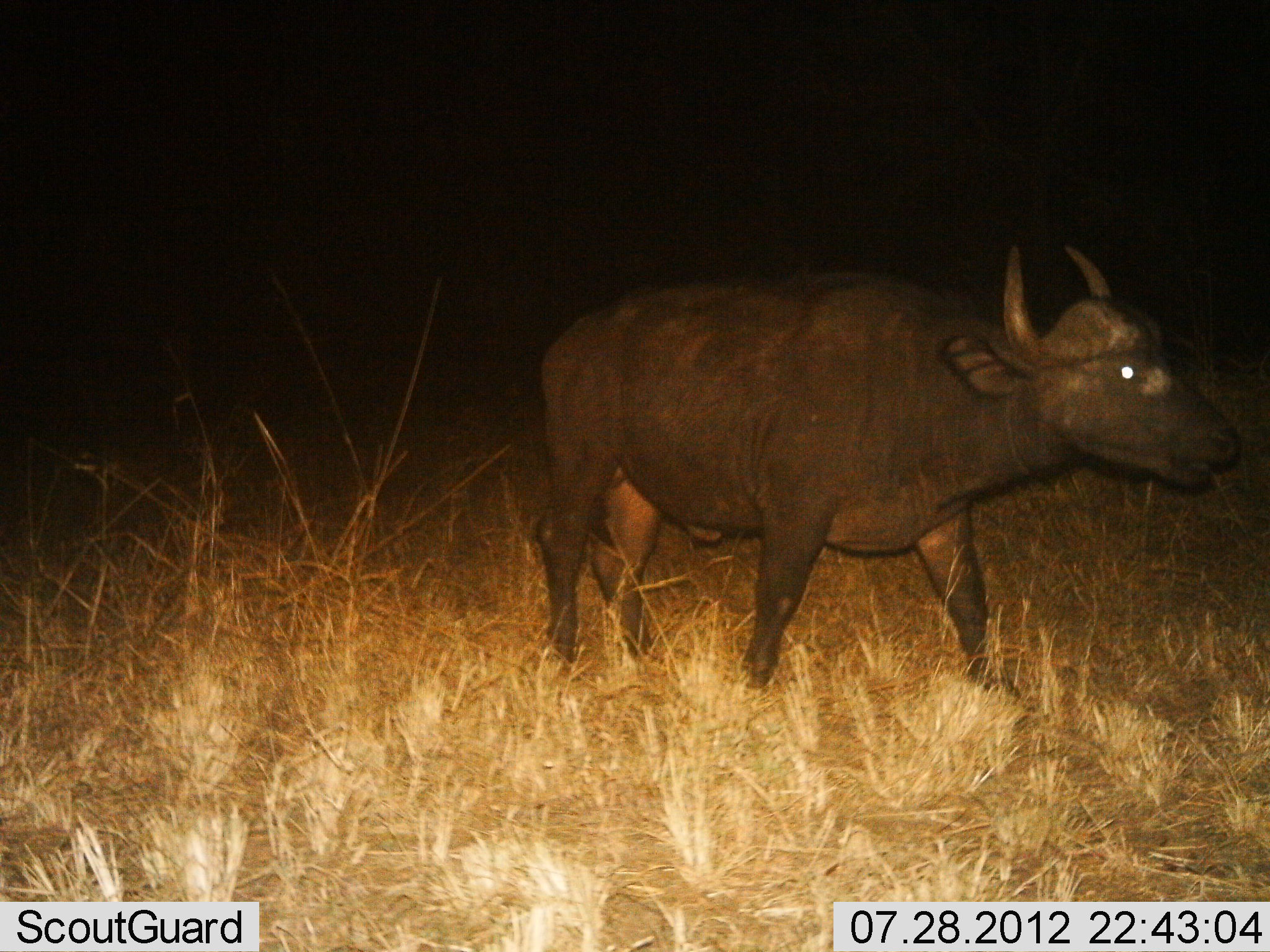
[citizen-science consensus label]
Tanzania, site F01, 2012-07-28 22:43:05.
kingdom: Animalia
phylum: Chordata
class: Mammalia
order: Artiodactyla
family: Bovidae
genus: Syncerus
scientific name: Syncerus caffer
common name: cape buffalo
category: buffalo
Buffalo (cape buffalo) (Syncerus caffer), count 1. Behavior (volunteer vote fractions): standing 20%, resting 0%, moving 80%, interacting 0%. Young present (vote fraction): 0%. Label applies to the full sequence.